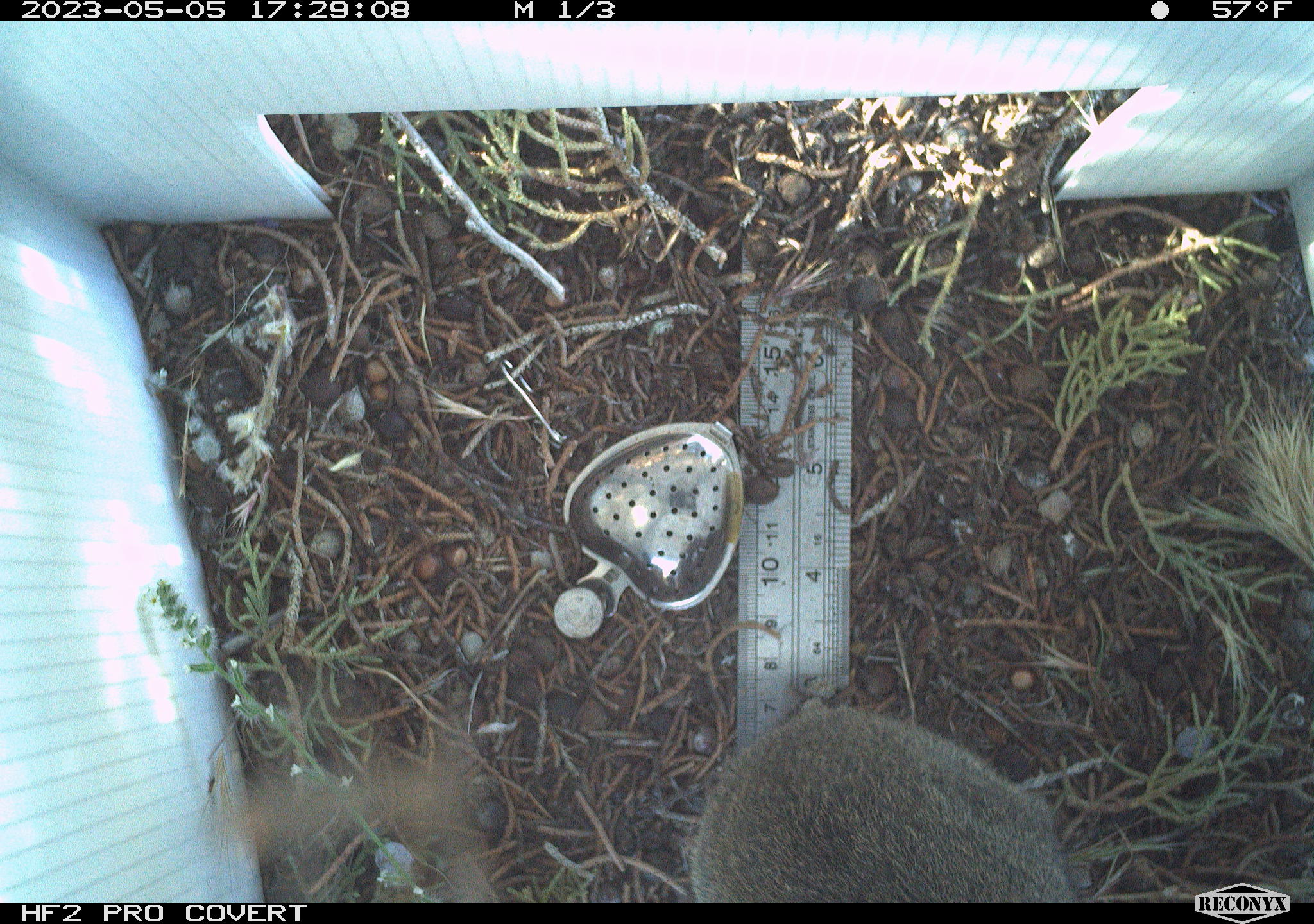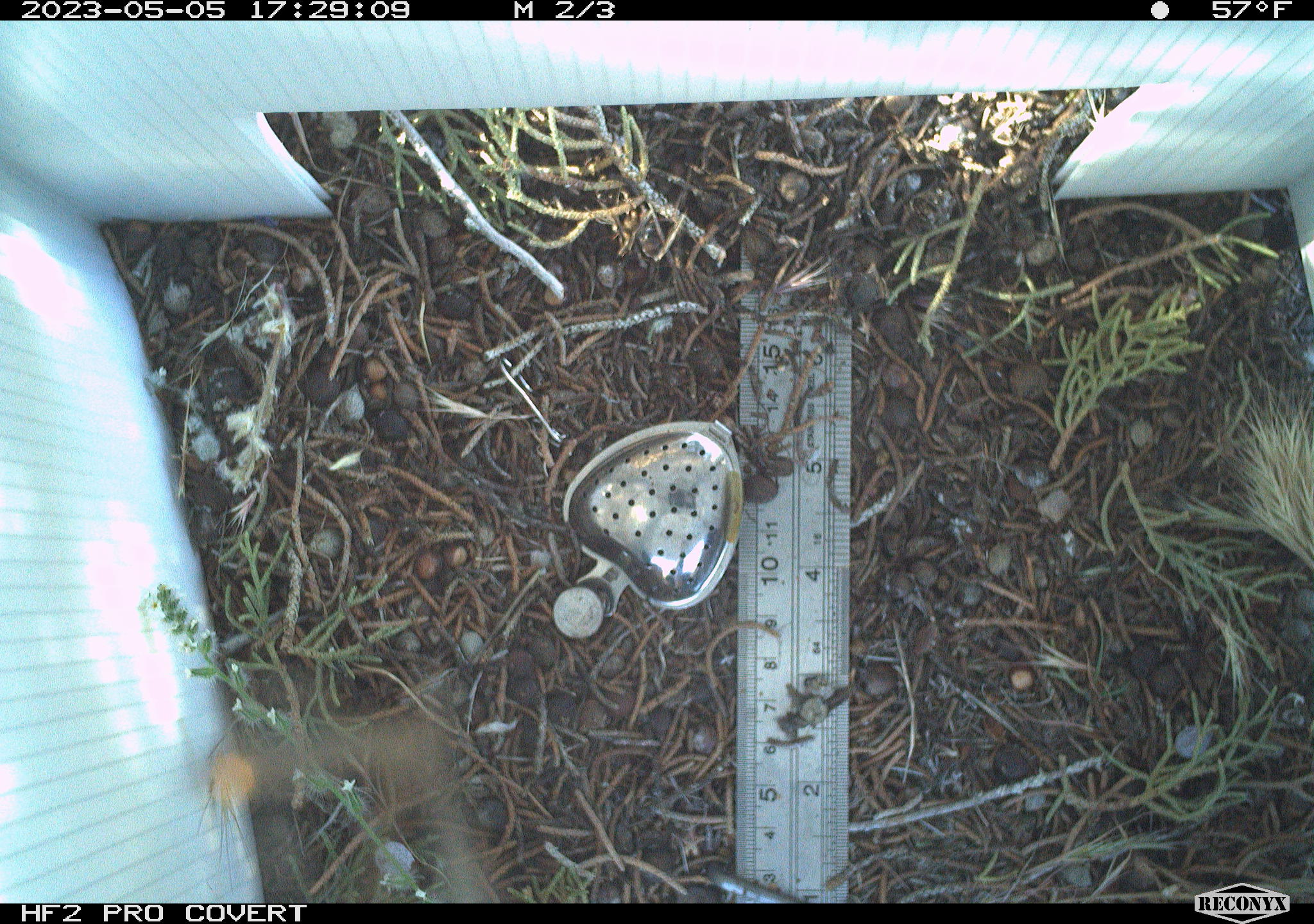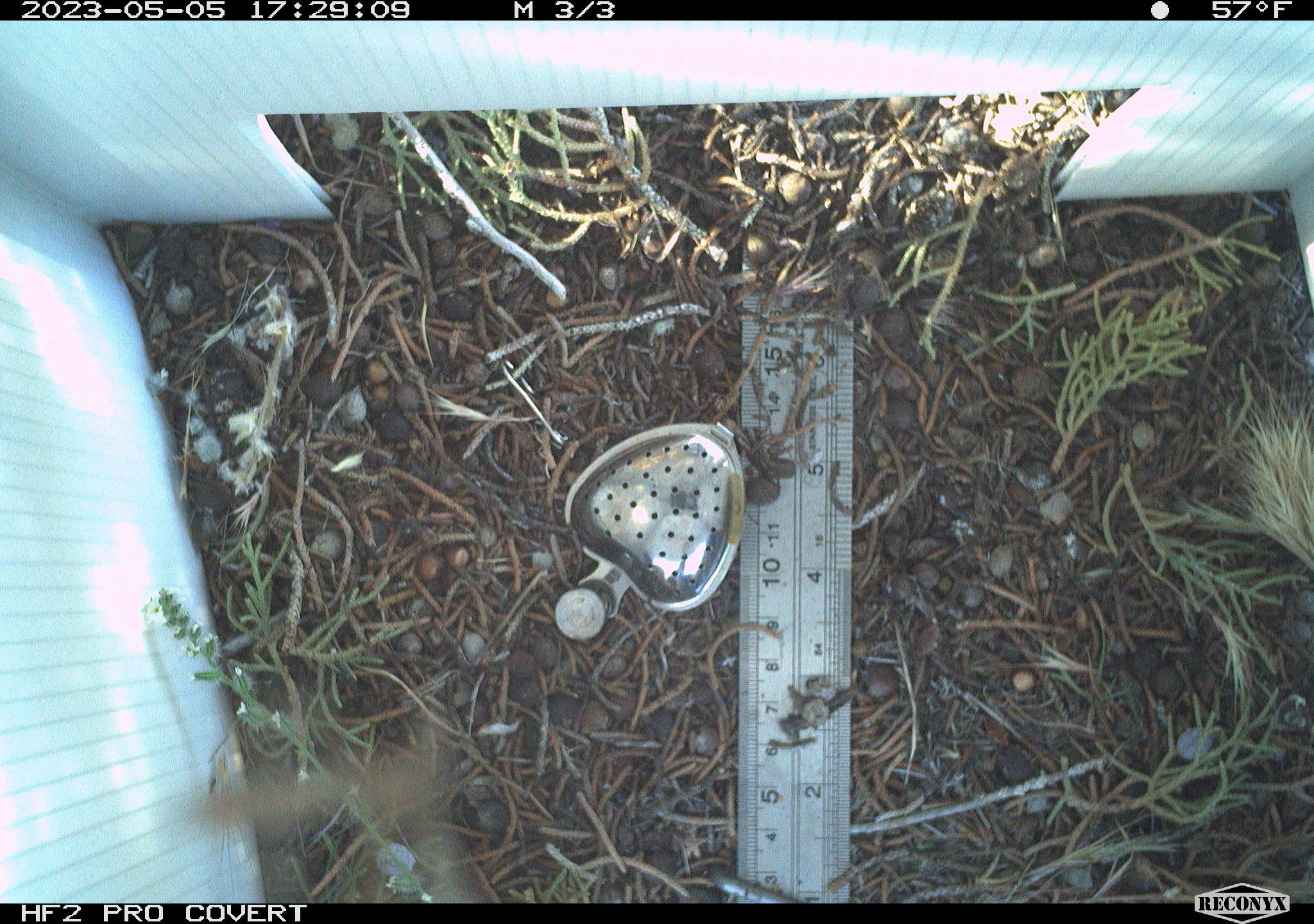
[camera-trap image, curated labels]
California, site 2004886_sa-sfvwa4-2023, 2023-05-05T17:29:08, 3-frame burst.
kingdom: Animalia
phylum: Chordata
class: Mammalia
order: Lagomorpha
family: Leporidae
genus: Sylvilagus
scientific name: Sylvilagus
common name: cottontail rabbits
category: sylvilagus species